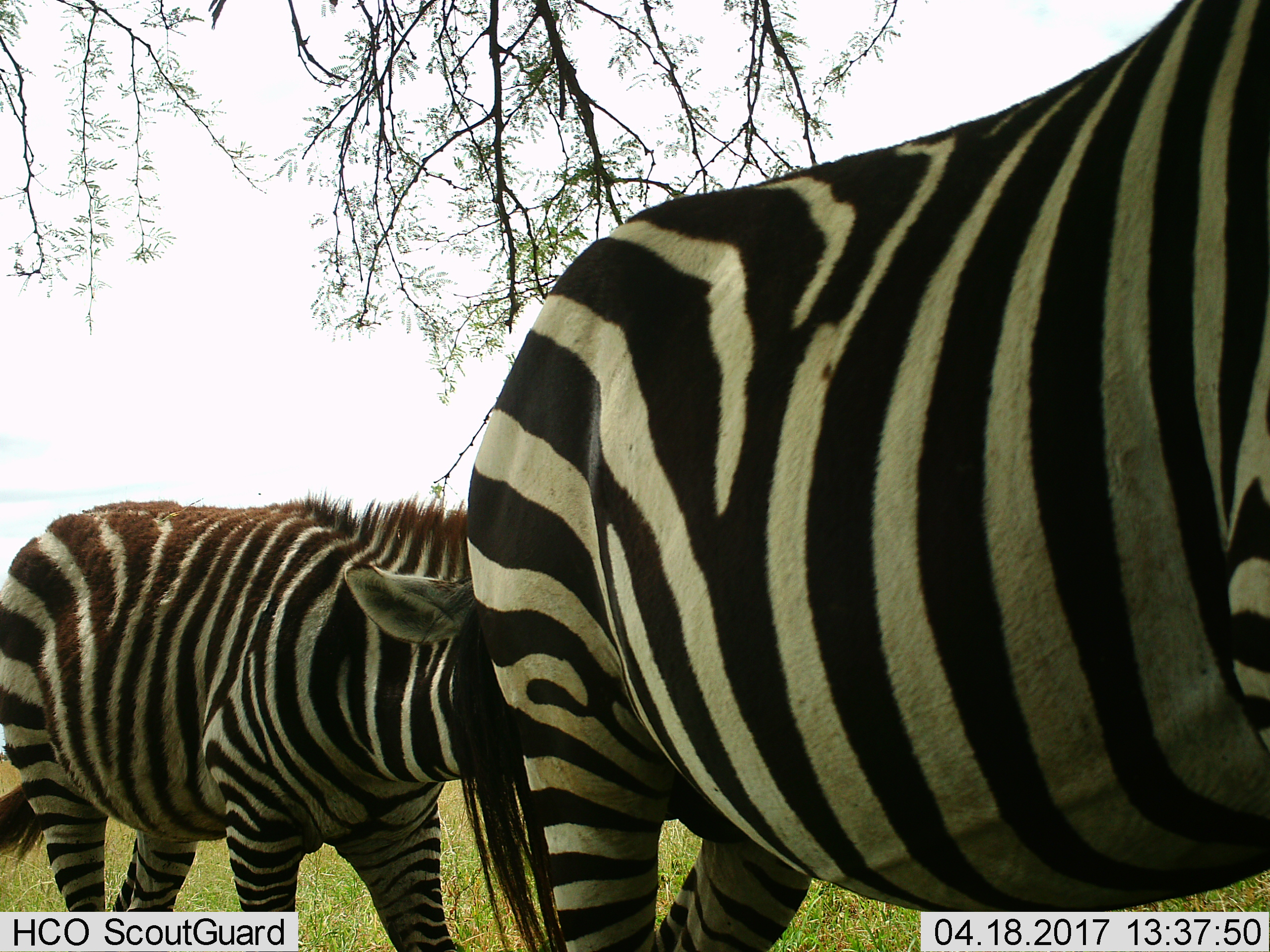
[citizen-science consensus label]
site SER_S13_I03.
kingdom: Animalia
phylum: Chordata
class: Mammalia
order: Perissodactyla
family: Equidae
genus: Equus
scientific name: Equus quagga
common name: plains zebra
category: zebraplains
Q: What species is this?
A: Zebraplains (plains zebra) (Equus quagga).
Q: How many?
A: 2.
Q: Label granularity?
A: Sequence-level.